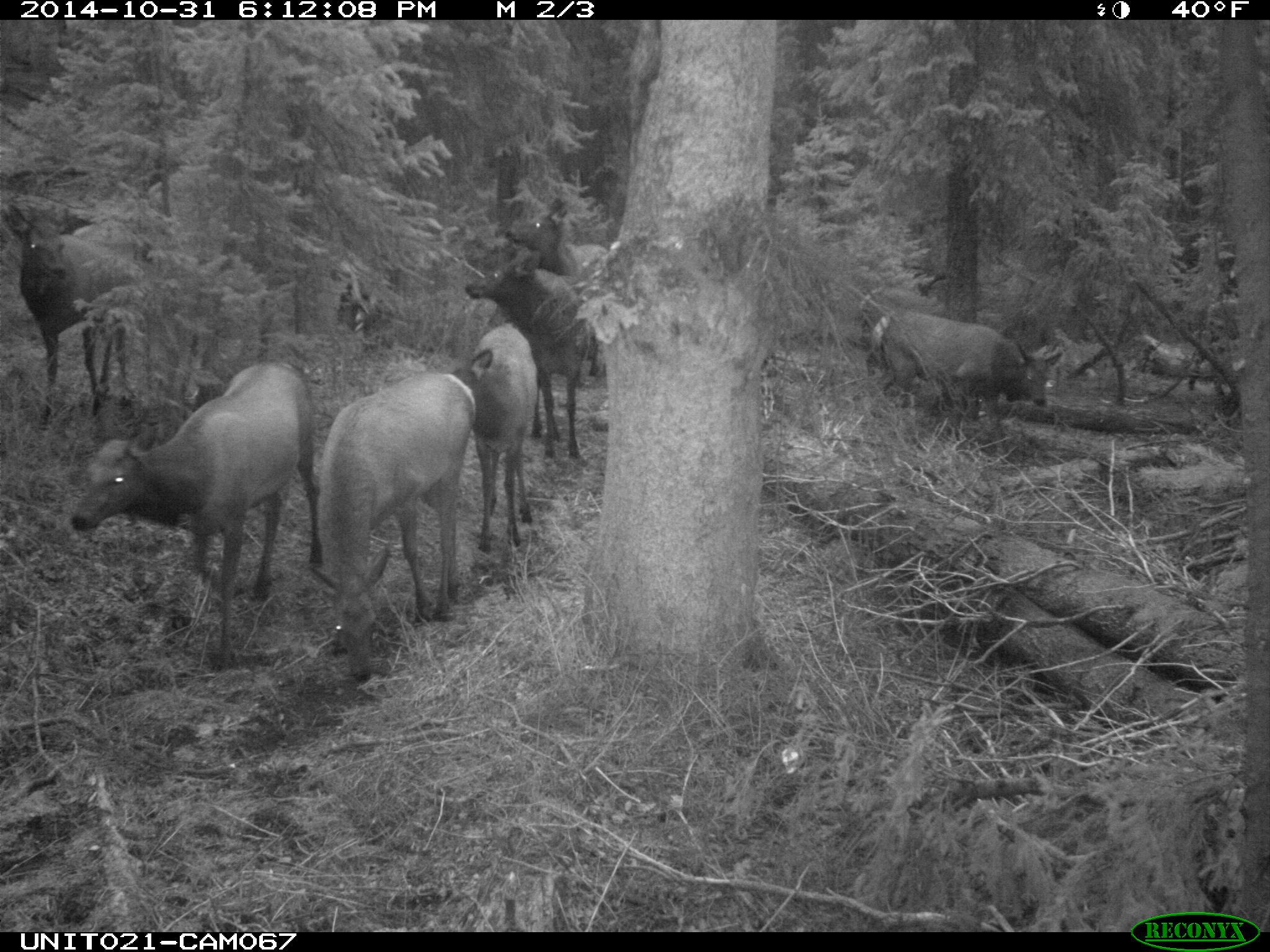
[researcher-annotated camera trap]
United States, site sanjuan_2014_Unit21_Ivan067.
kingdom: Animalia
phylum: Chordata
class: Mammalia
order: Artiodactyla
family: Cervidae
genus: Cervus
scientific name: Cervus elaphus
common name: red deer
Cervus elaphus (red deer).